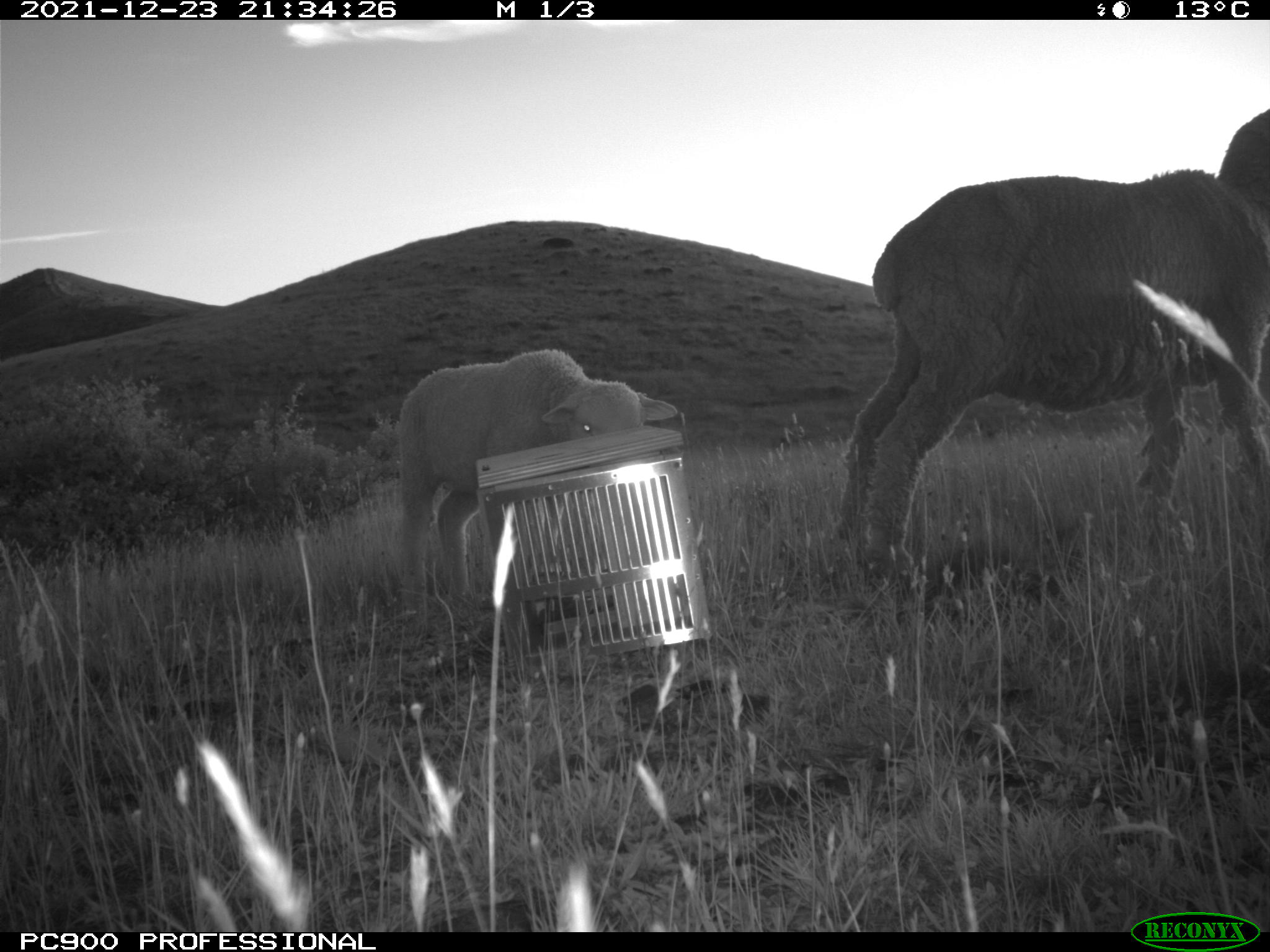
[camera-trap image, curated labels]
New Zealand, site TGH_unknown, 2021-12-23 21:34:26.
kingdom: Animalia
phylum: Chordata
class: Mammalia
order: Artiodactyla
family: Bovidae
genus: Ovis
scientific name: Ovis aries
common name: domestic sheep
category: sheep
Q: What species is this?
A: Sheep (domestic sheep) (Ovis aries).